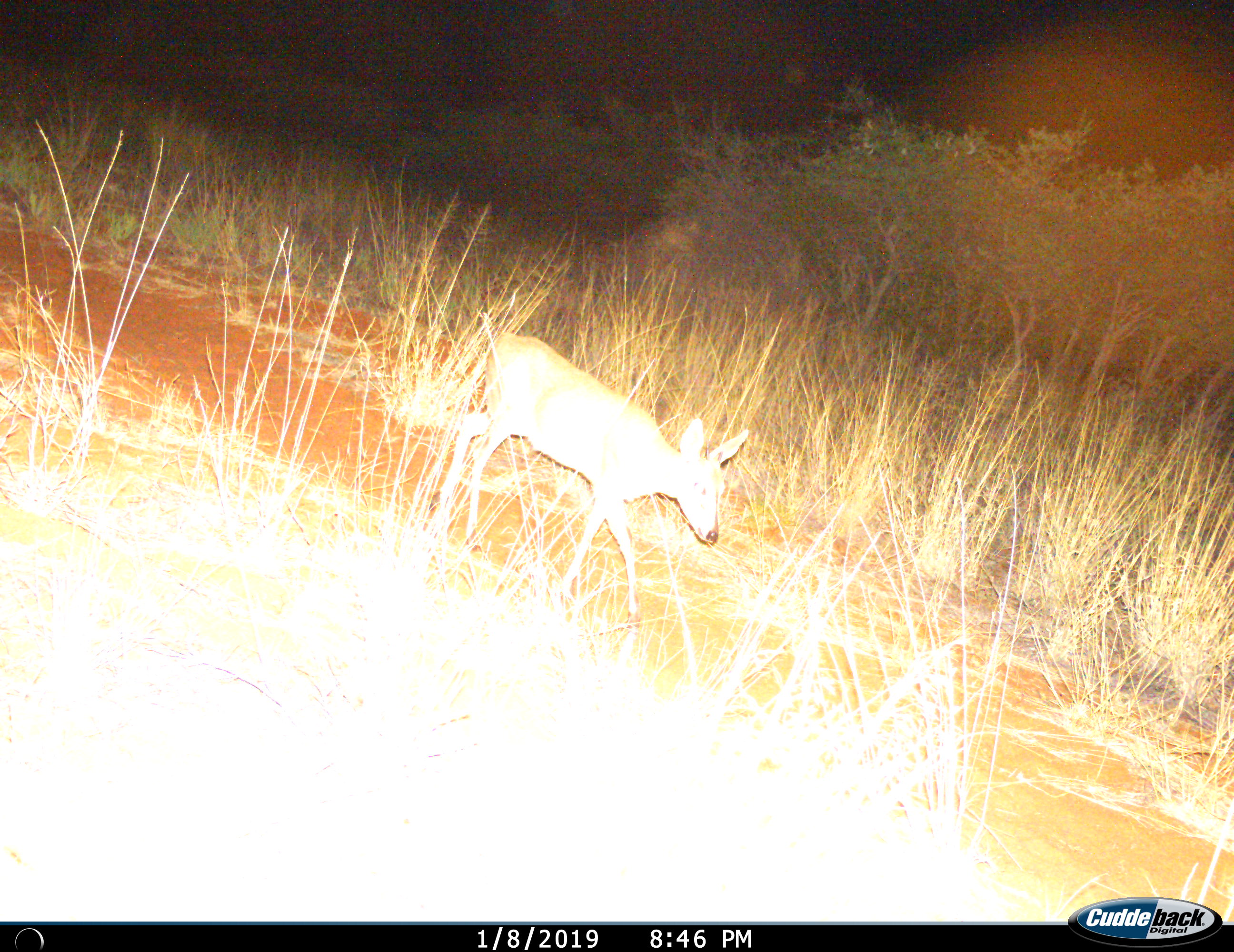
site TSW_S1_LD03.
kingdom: Animalia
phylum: Chordata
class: Mammalia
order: Artiodactyla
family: Bovidae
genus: Sylvicapra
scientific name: Sylvicapra grimmia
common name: common duiker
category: duikercommongrey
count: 1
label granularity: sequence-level